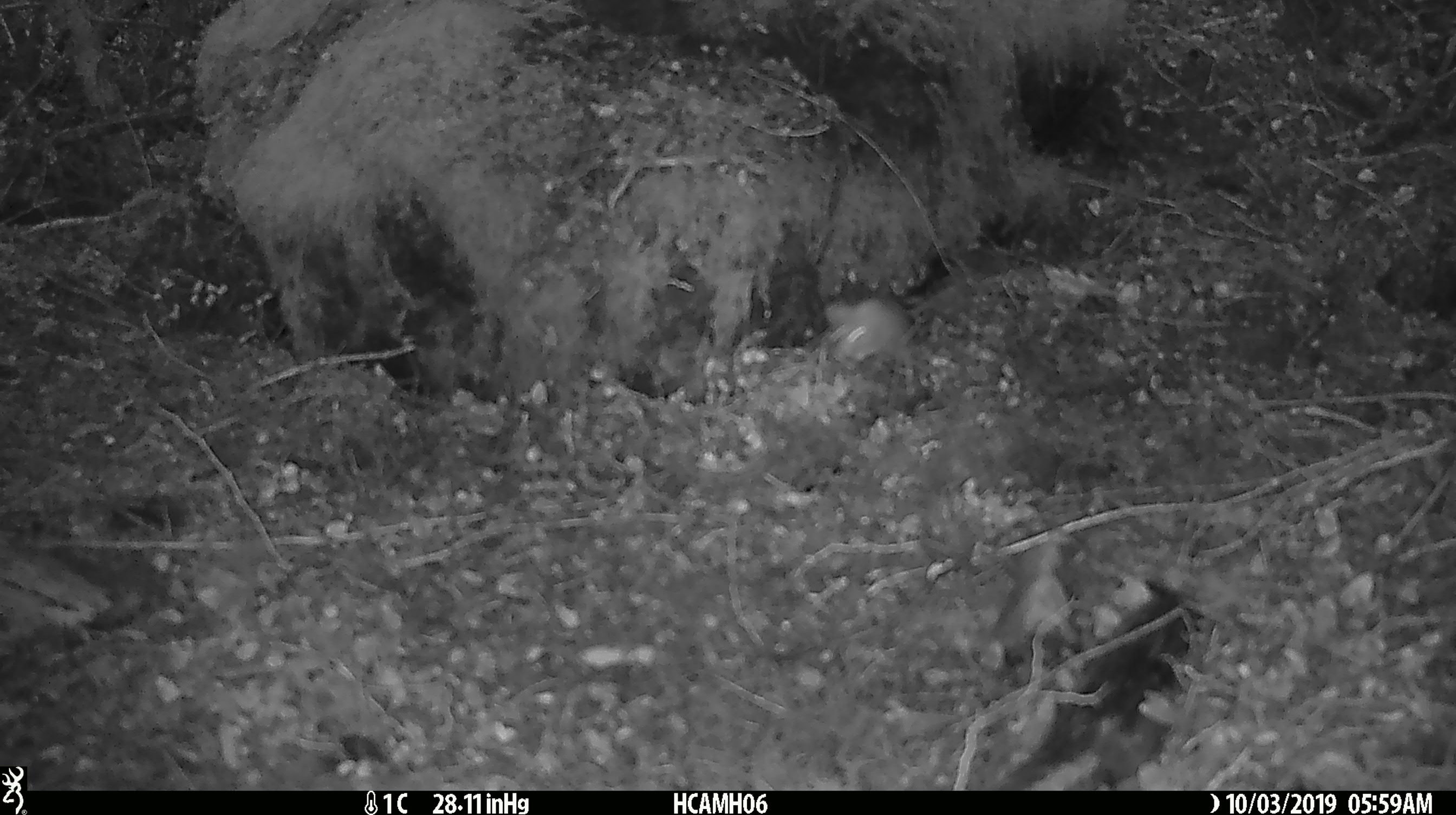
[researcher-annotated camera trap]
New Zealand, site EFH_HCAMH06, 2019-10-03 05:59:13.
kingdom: Animalia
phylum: Chordata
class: Mammalia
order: Rodentia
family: Muridae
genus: Mus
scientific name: Mus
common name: mouse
Mouse (Mus).